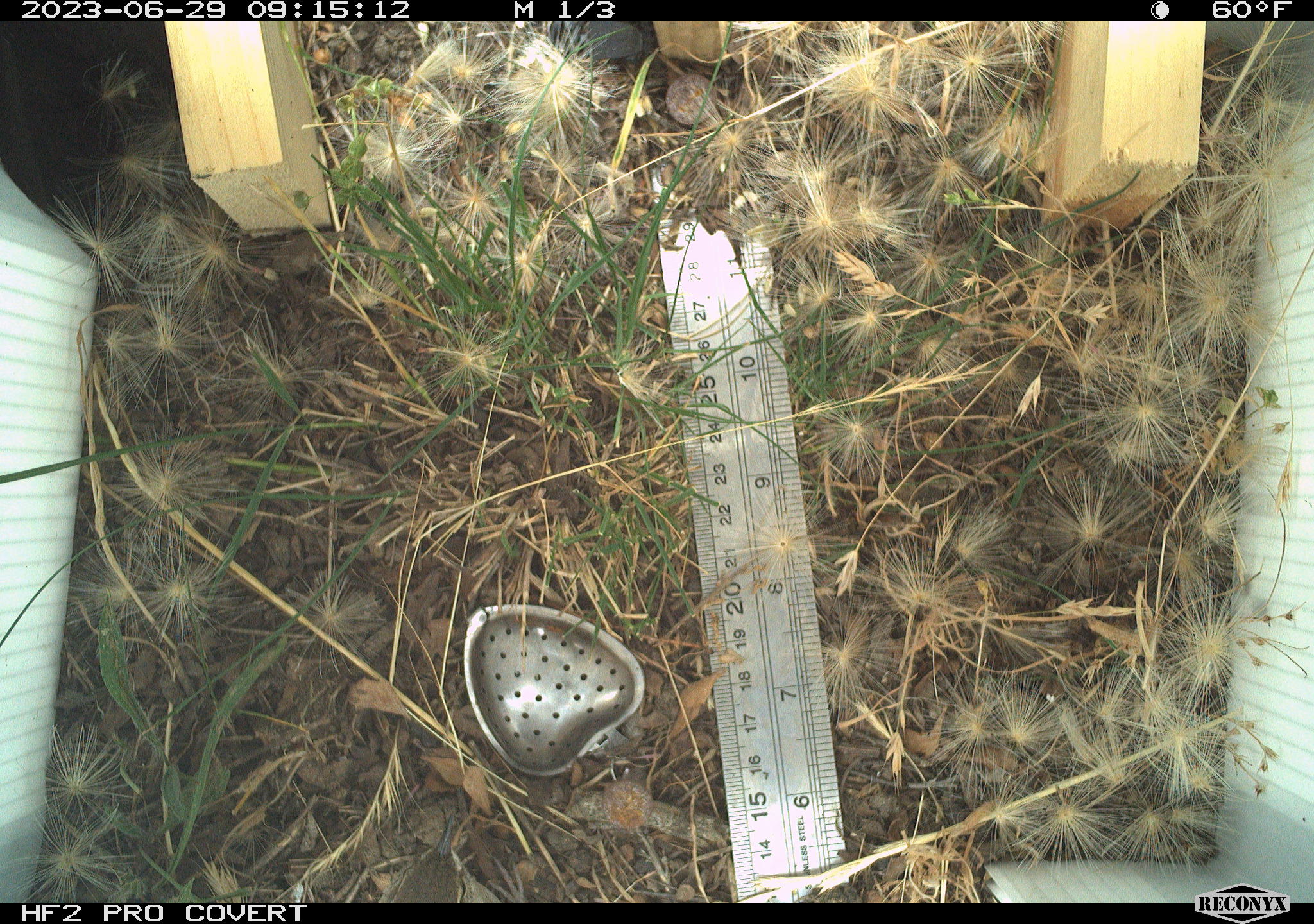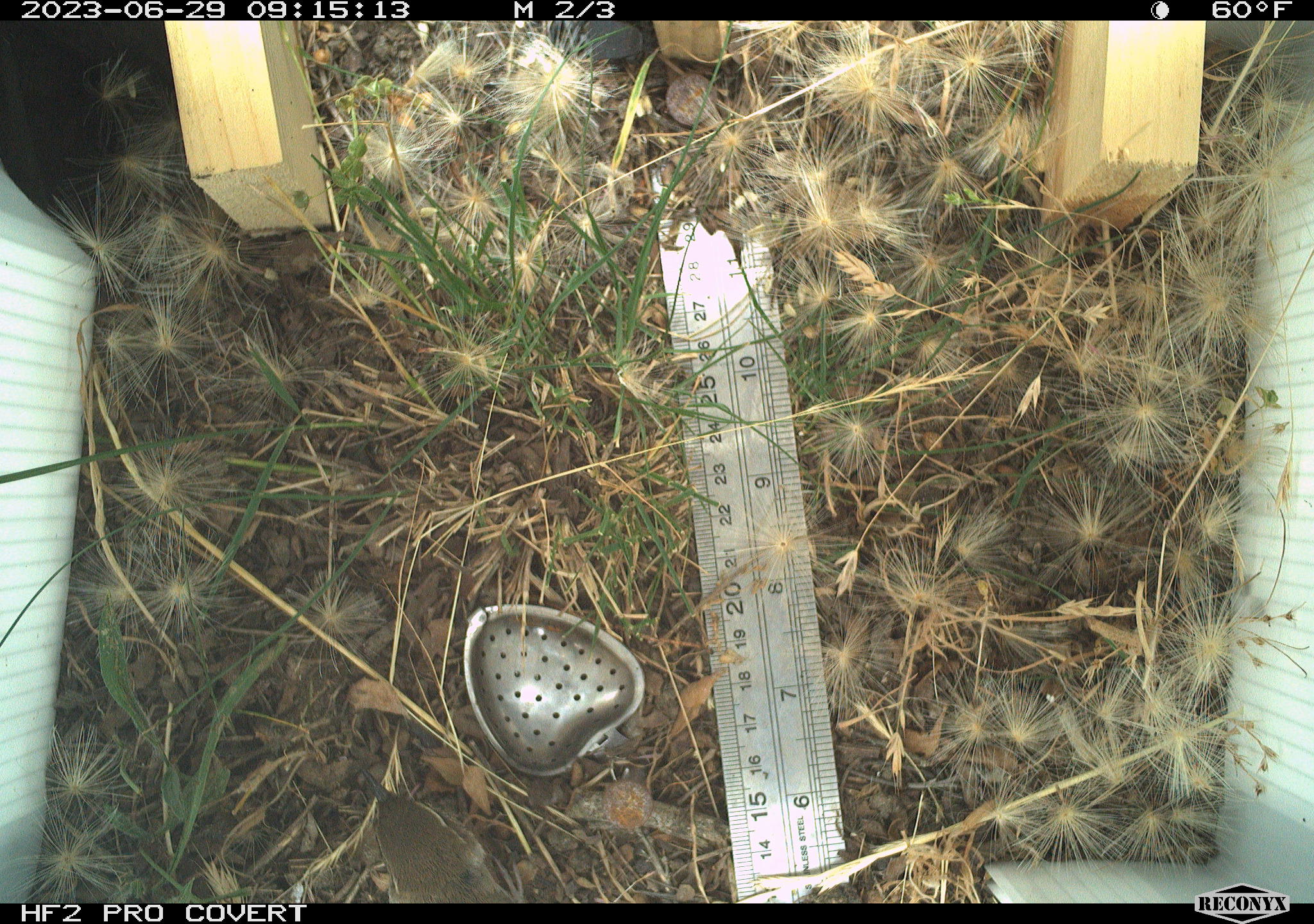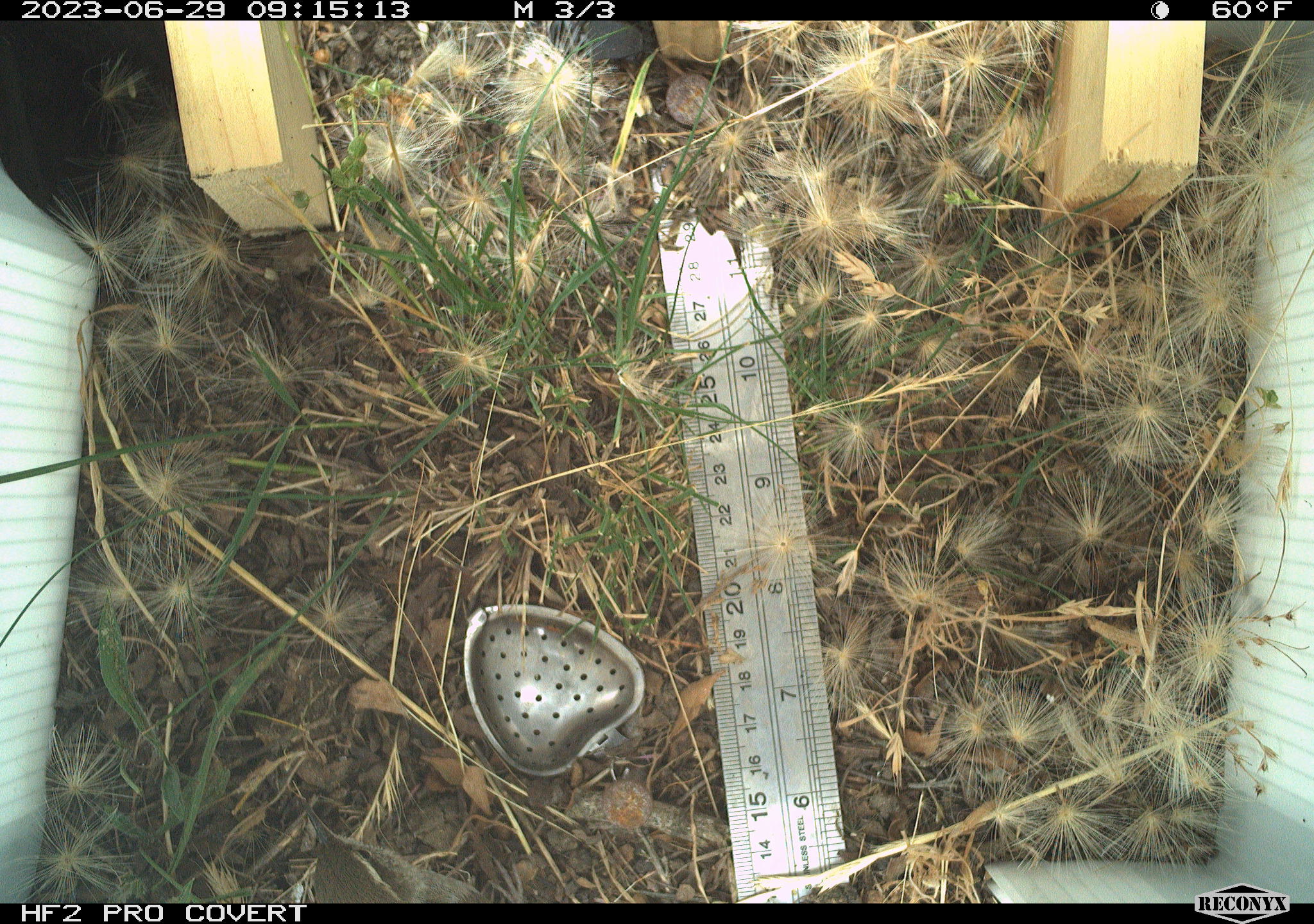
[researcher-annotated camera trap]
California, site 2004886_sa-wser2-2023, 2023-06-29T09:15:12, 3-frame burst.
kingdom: Animalia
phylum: Chordata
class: Aves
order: Passeriformes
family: Troglodytidae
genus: Thryomanes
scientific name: Thryomanes bewickii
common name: bewick's wren